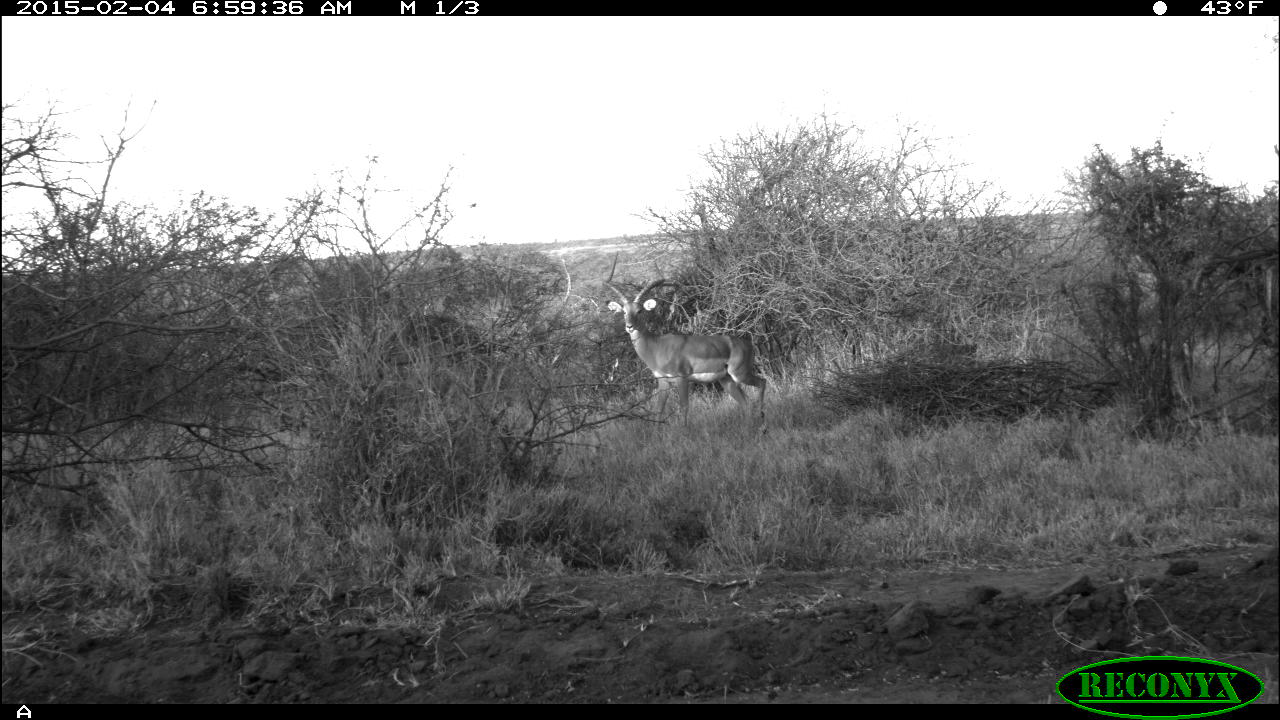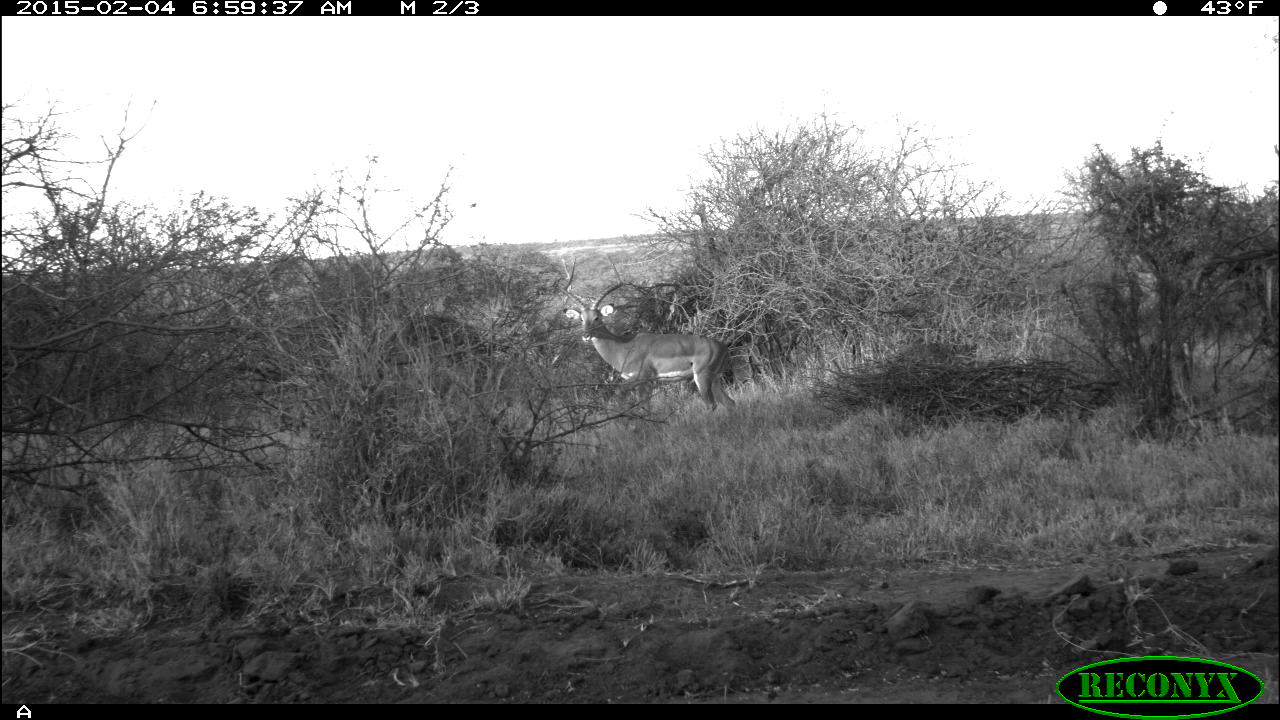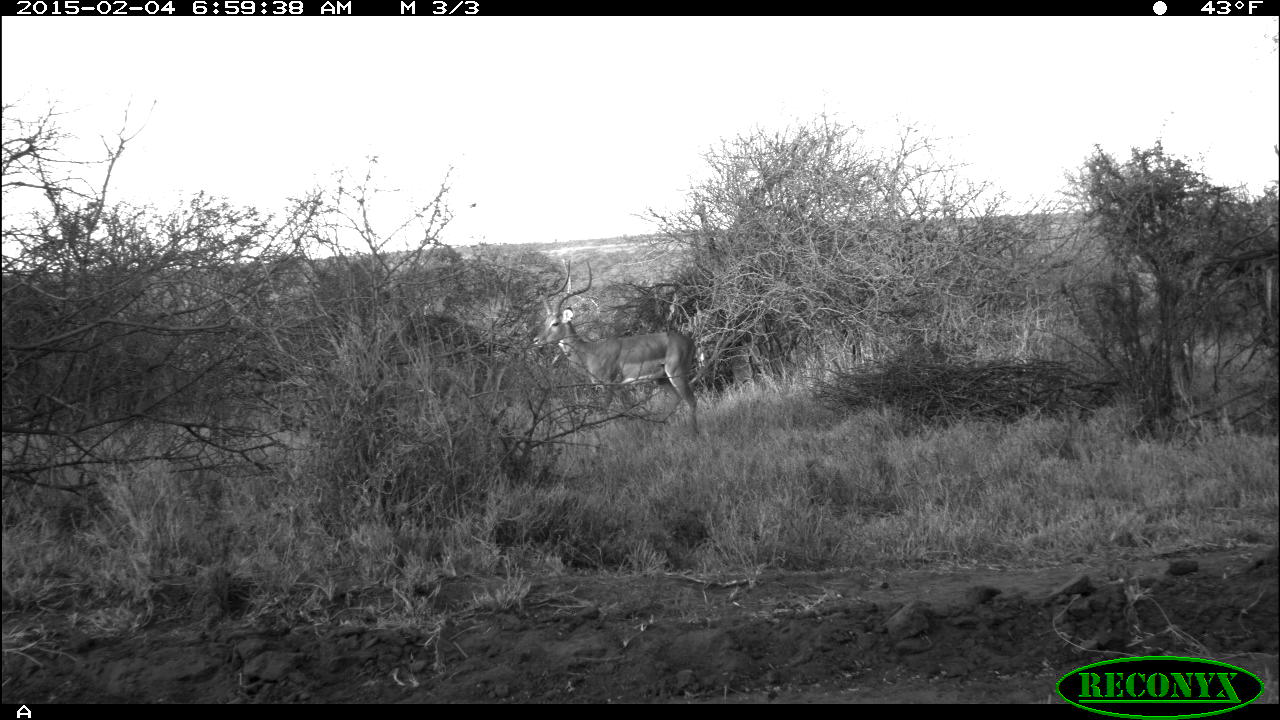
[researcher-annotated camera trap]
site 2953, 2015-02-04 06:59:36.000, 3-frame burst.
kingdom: Animalia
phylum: Chordata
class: Mammalia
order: Artiodactyla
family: Bovidae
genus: Aepyceros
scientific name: Aepyceros melampus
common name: impala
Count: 2.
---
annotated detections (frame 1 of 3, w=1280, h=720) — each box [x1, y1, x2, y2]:
aepyceros melampus: [602, 250, 767, 433]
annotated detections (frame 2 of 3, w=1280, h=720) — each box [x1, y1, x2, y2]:
aepyceros melampus: [560, 252, 738, 416]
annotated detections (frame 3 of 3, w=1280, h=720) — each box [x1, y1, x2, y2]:
aepyceros melampus: [532, 258, 699, 442]